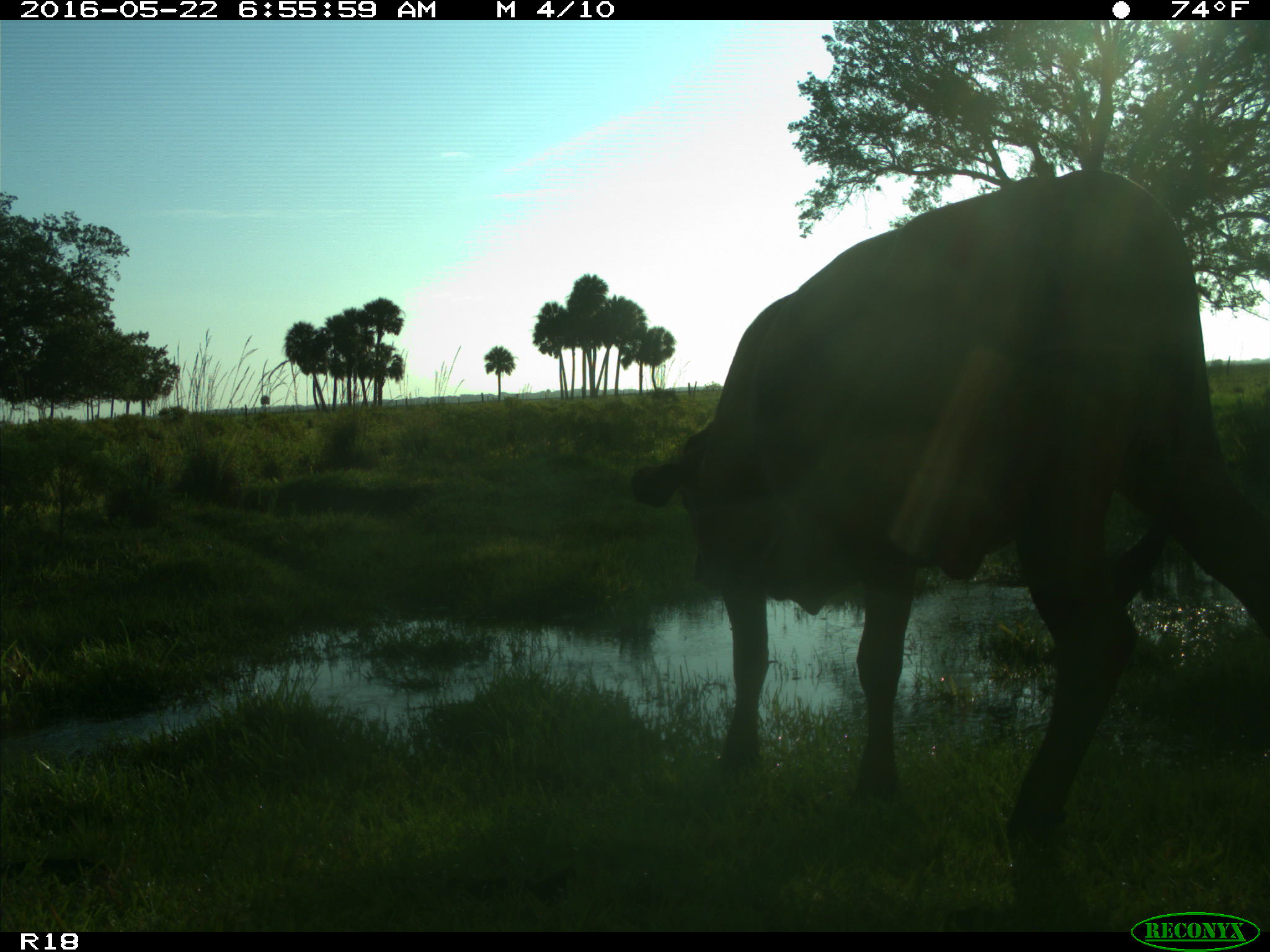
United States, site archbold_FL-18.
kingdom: Animalia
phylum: Chordata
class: Mammalia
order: Artiodactyla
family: Bovidae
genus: Bos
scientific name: Bos taurus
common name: domestic cow